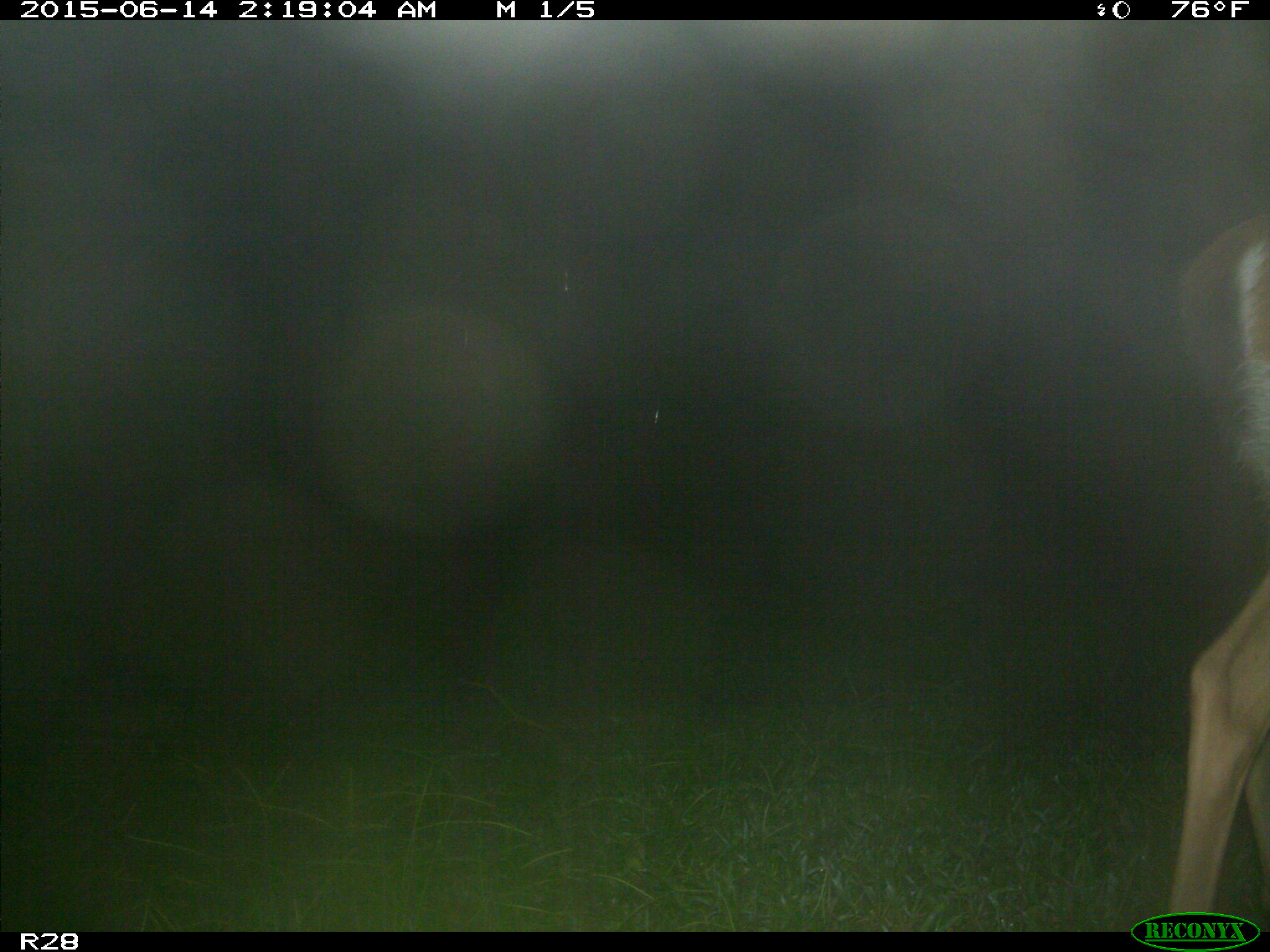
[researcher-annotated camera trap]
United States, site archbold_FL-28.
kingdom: Animalia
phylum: Chordata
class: Mammalia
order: Artiodactyla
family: Cervidae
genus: Odocoileus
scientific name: Odocoileus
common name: deer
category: unidentified deer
Unidentified deer (deer) (Odocoileus).